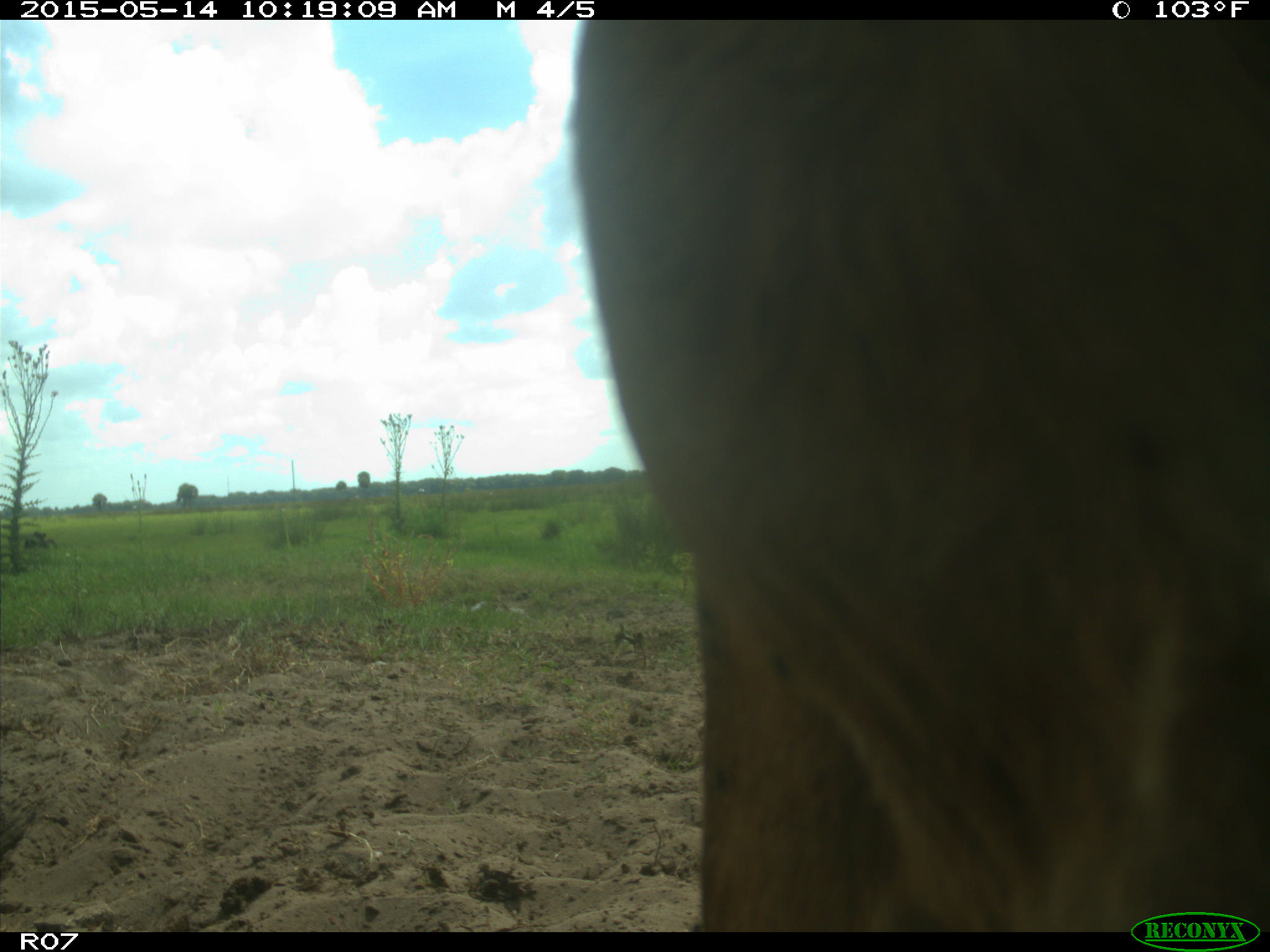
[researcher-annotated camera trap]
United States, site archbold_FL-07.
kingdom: Animalia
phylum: Chordata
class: Mammalia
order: Artiodactyla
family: Bovidae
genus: Bos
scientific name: Bos taurus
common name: domestic cow